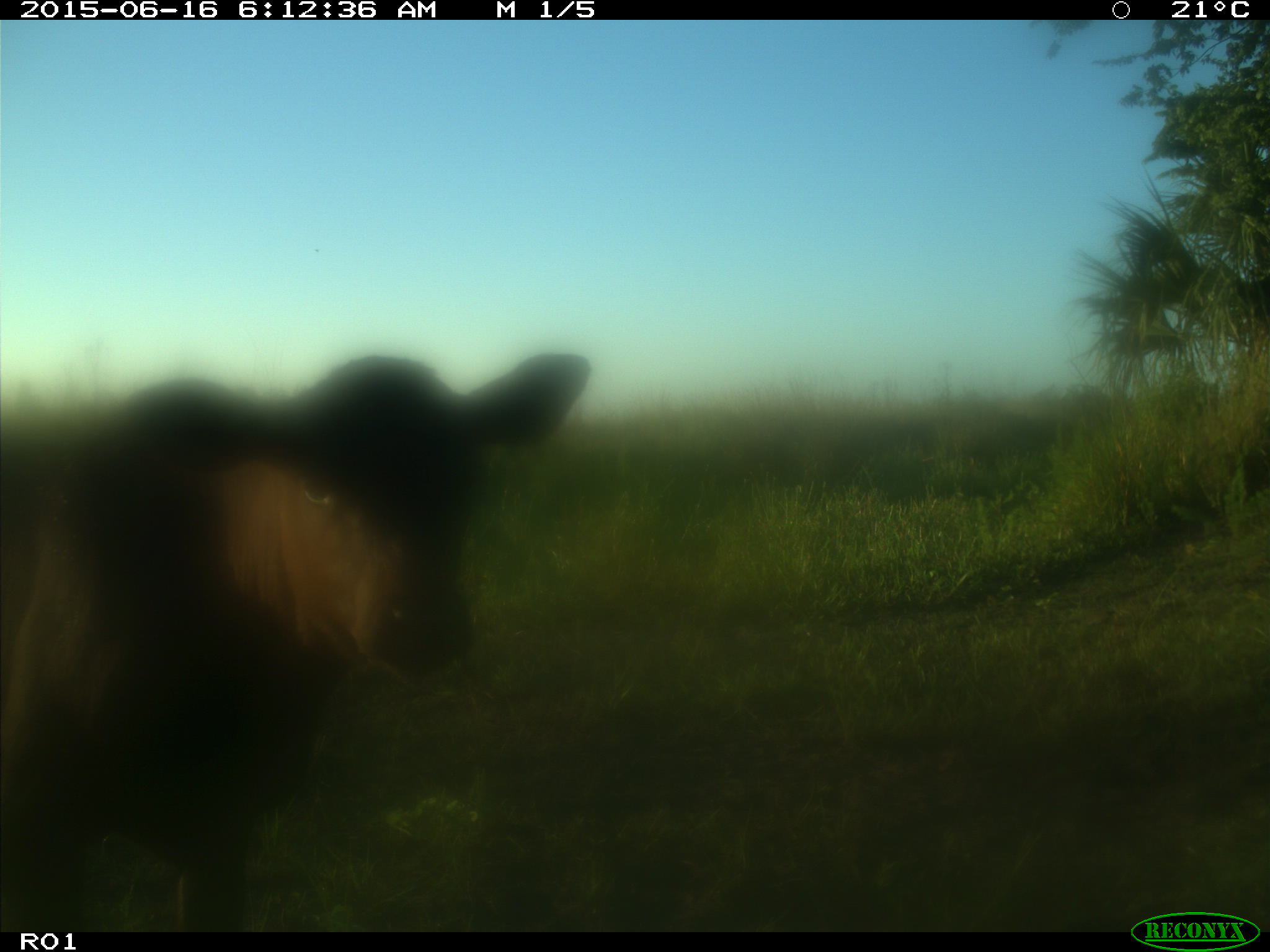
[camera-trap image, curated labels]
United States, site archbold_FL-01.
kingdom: Animalia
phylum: Chordata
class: Mammalia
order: Artiodactyla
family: Bovidae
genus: Bos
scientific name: Bos taurus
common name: domestic cow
Bos taurus (domestic cow).